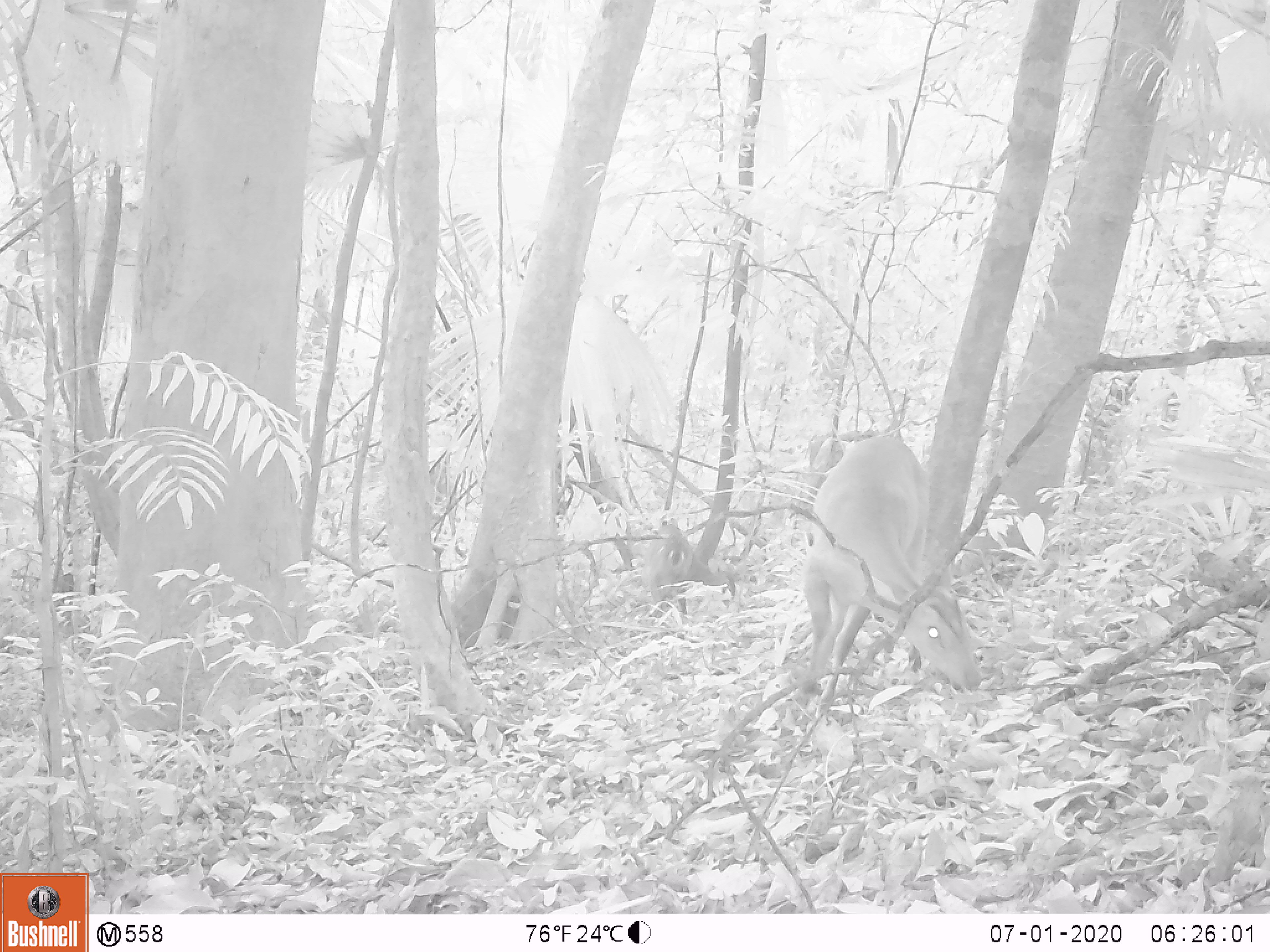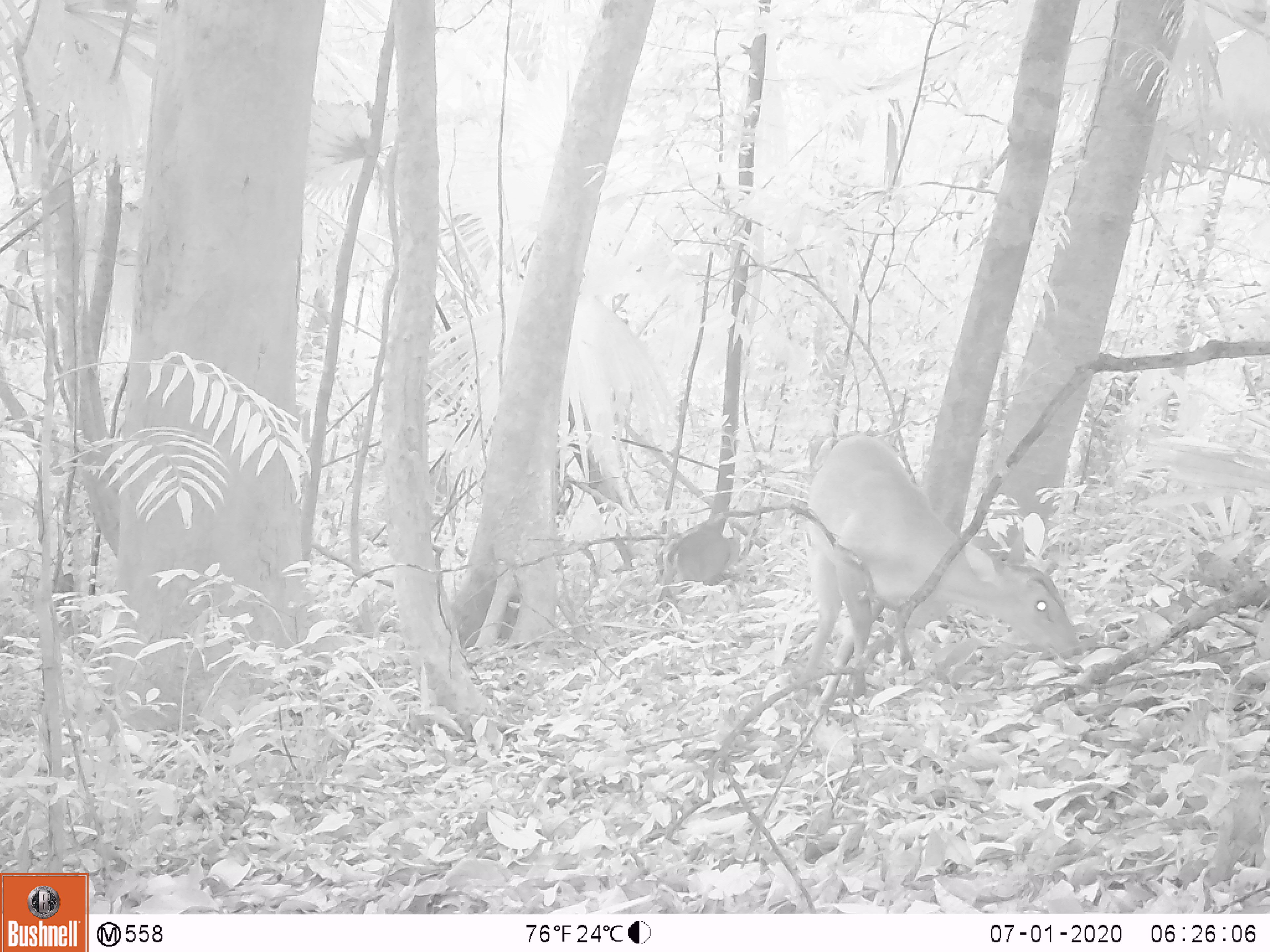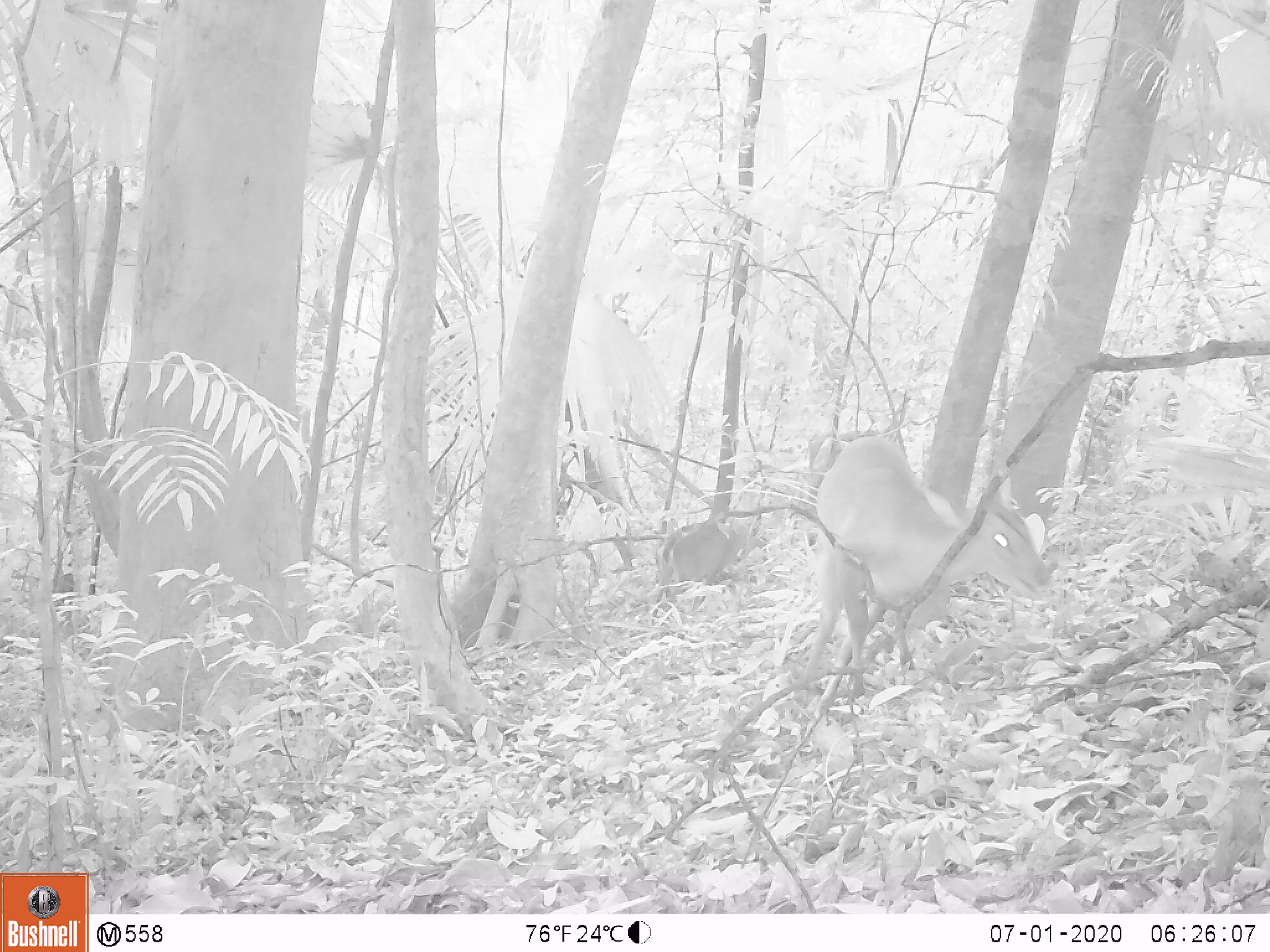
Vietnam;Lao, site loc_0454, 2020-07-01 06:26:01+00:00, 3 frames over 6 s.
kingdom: Animalia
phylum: Chordata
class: Mammalia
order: Artiodactyla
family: Cervidae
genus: Muntiacus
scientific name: Muntiacus vuquangensis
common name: large-antlered muntjac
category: large antlered muntjac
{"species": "large antlered muntjac (large-antlered muntjac) (Muntiacus vuquangensis)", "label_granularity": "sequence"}